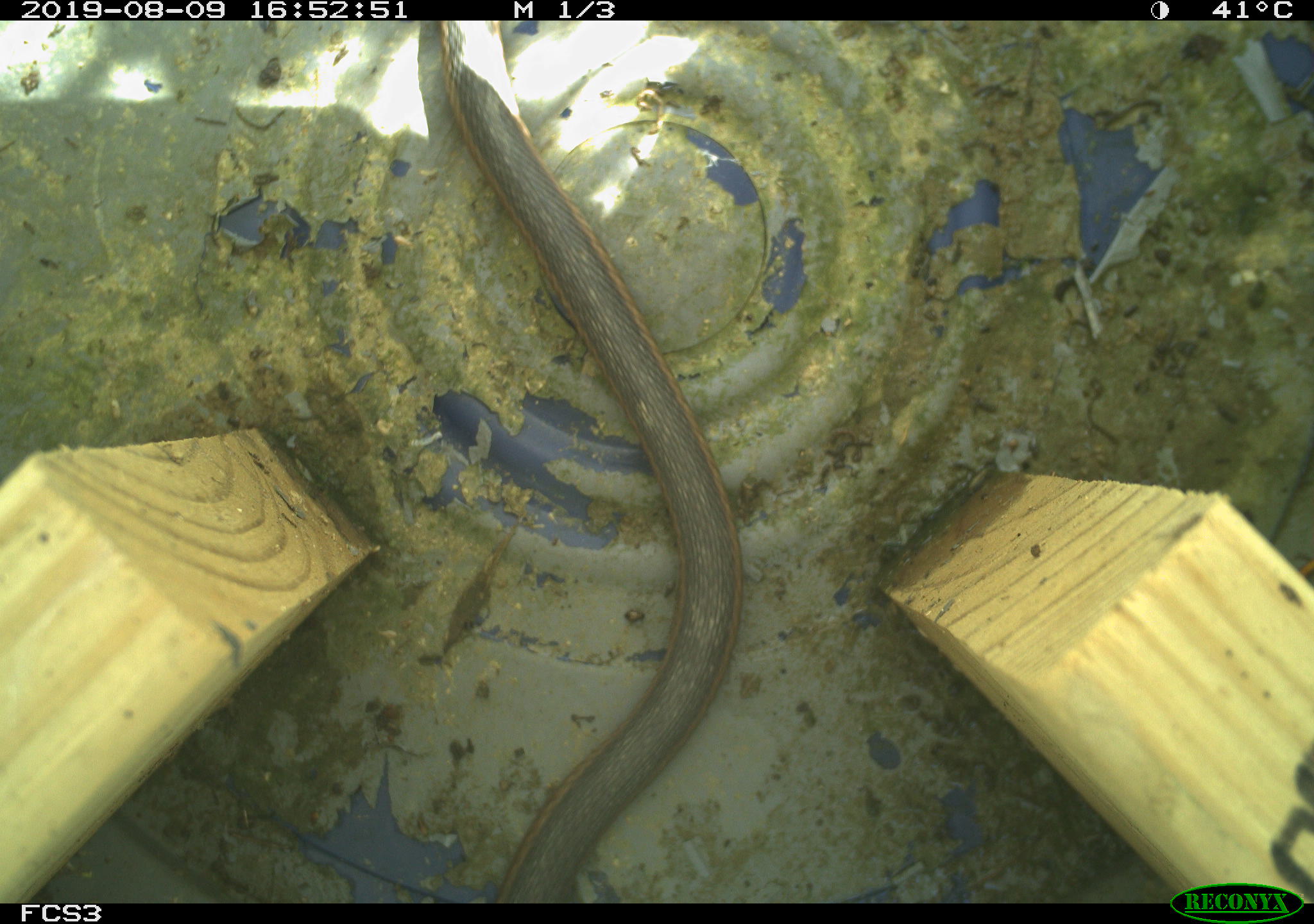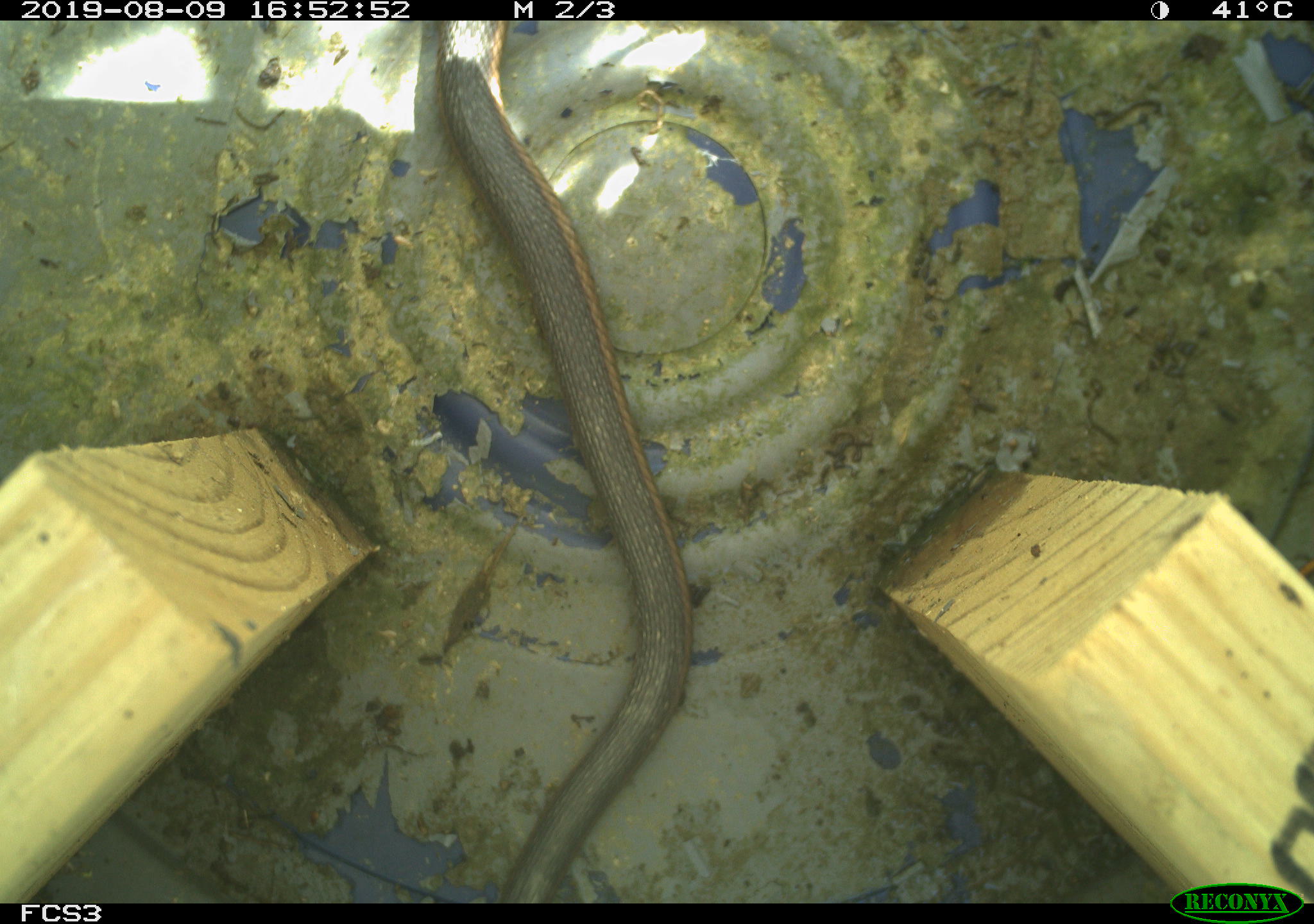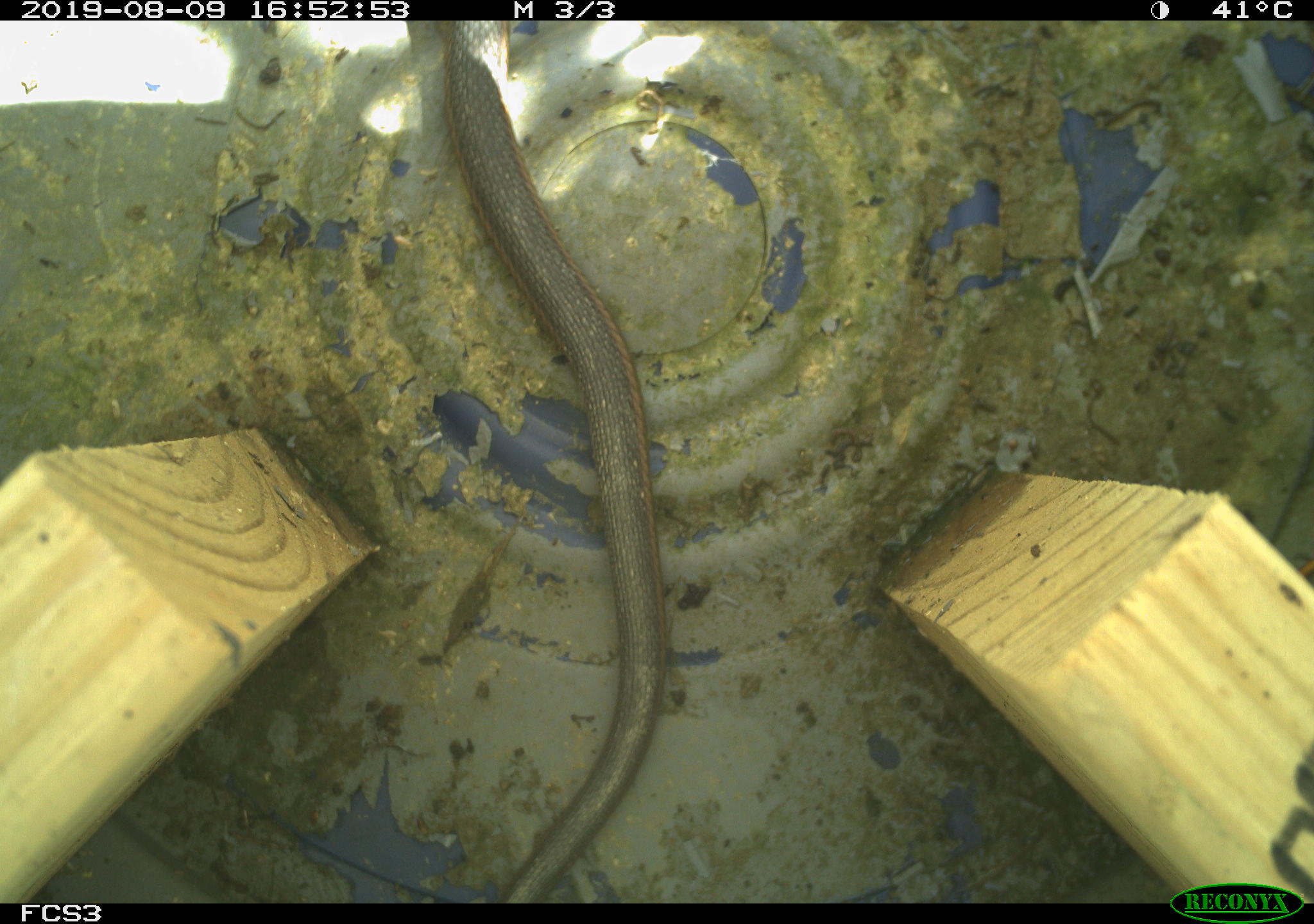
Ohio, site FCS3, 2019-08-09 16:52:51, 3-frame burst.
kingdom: Animalia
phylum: Chordata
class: Reptilia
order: Squamata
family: Colubridae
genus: Thamnophis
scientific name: Thamnophis sirtalis sirtalis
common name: eastern gartersnake